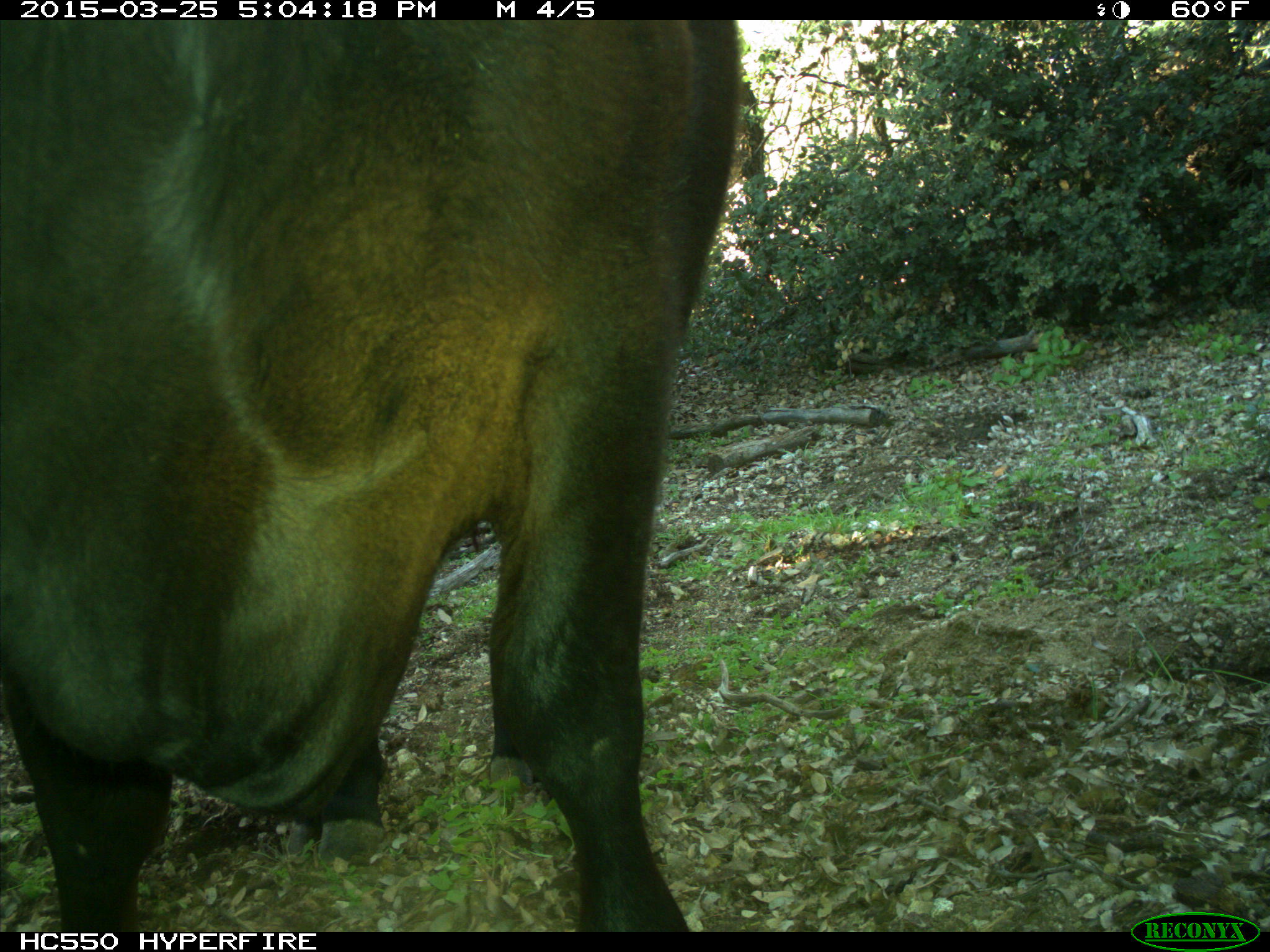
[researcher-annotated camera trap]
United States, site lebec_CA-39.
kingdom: Animalia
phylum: Chordata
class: Mammalia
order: Artiodactyla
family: Bovidae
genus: Bos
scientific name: Bos taurus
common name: domestic cow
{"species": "Bos taurus (domestic cow)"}